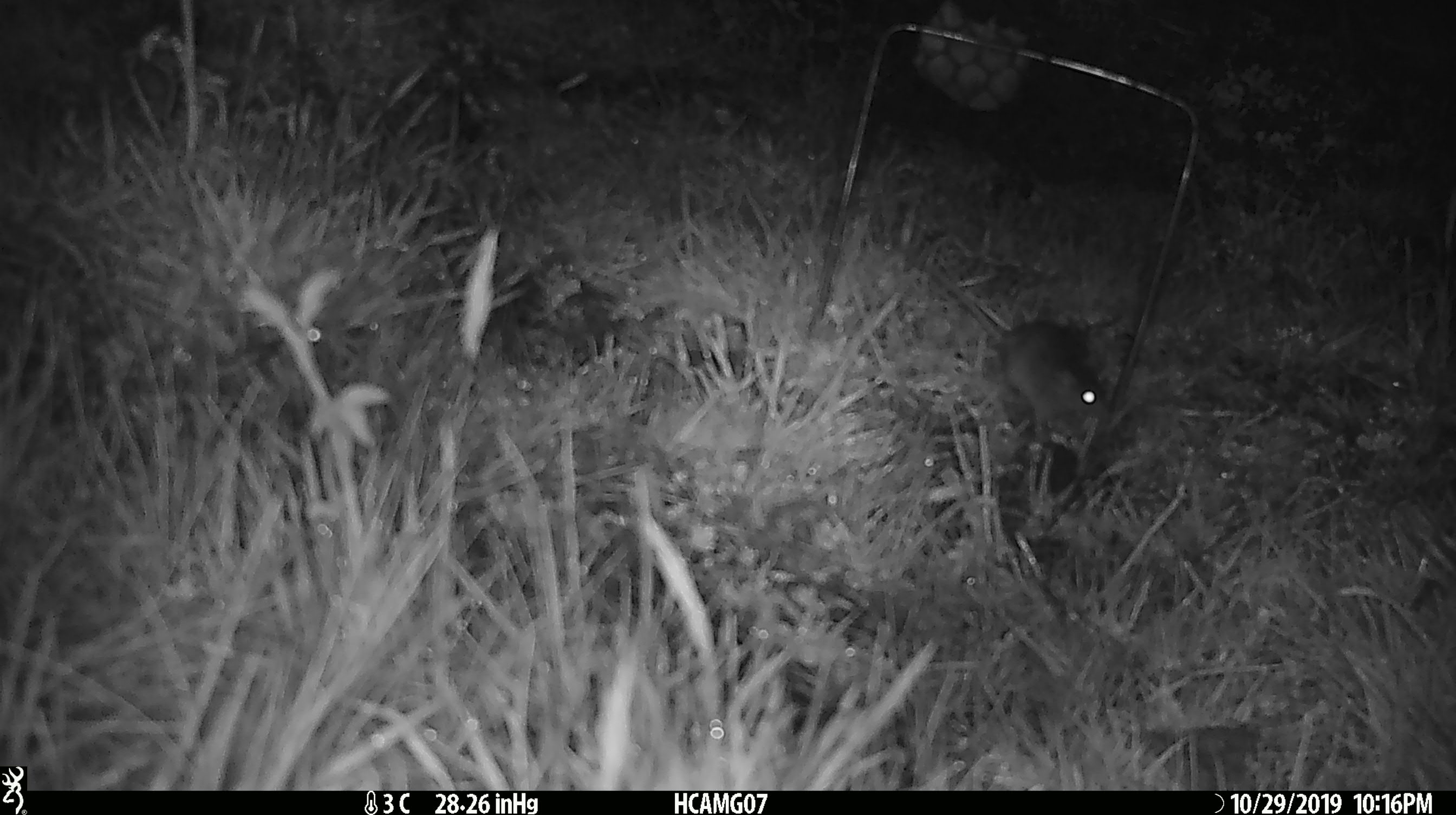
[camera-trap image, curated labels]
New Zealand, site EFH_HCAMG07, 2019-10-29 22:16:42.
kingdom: Animalia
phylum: Chordata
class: Mammalia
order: Rodentia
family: Muridae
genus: Mus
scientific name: Mus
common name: mouse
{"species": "mouse (Mus)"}